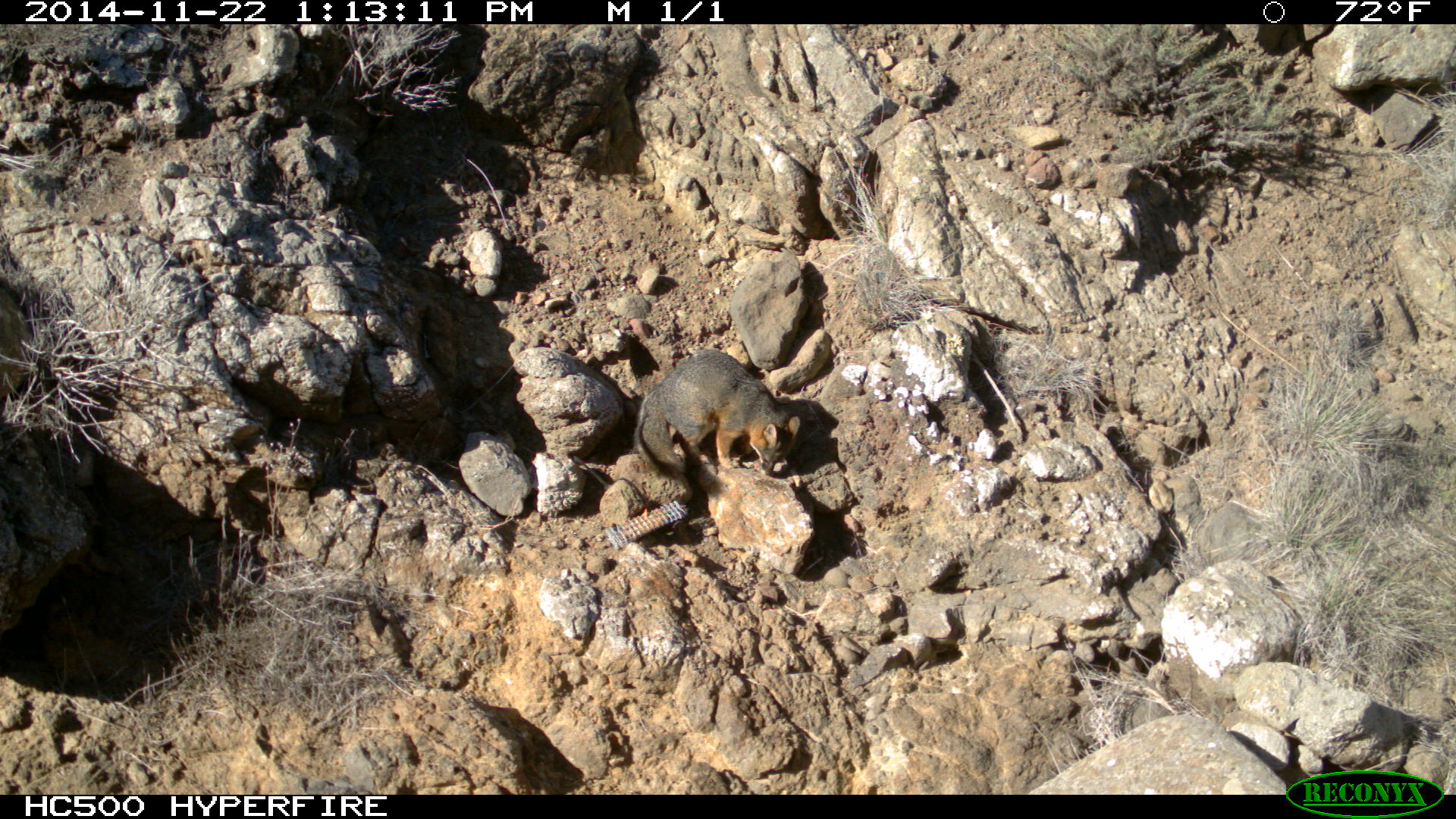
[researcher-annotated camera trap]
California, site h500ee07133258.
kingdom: Animalia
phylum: Chordata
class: Mammalia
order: Carnivora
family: Canidae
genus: Urocyon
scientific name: Urocyon littoralis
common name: island fox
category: fox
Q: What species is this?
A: Fox (island fox) (Urocyon littoralis).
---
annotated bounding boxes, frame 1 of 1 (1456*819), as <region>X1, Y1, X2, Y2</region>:
fox: <region>632, 349, 800, 477</region>